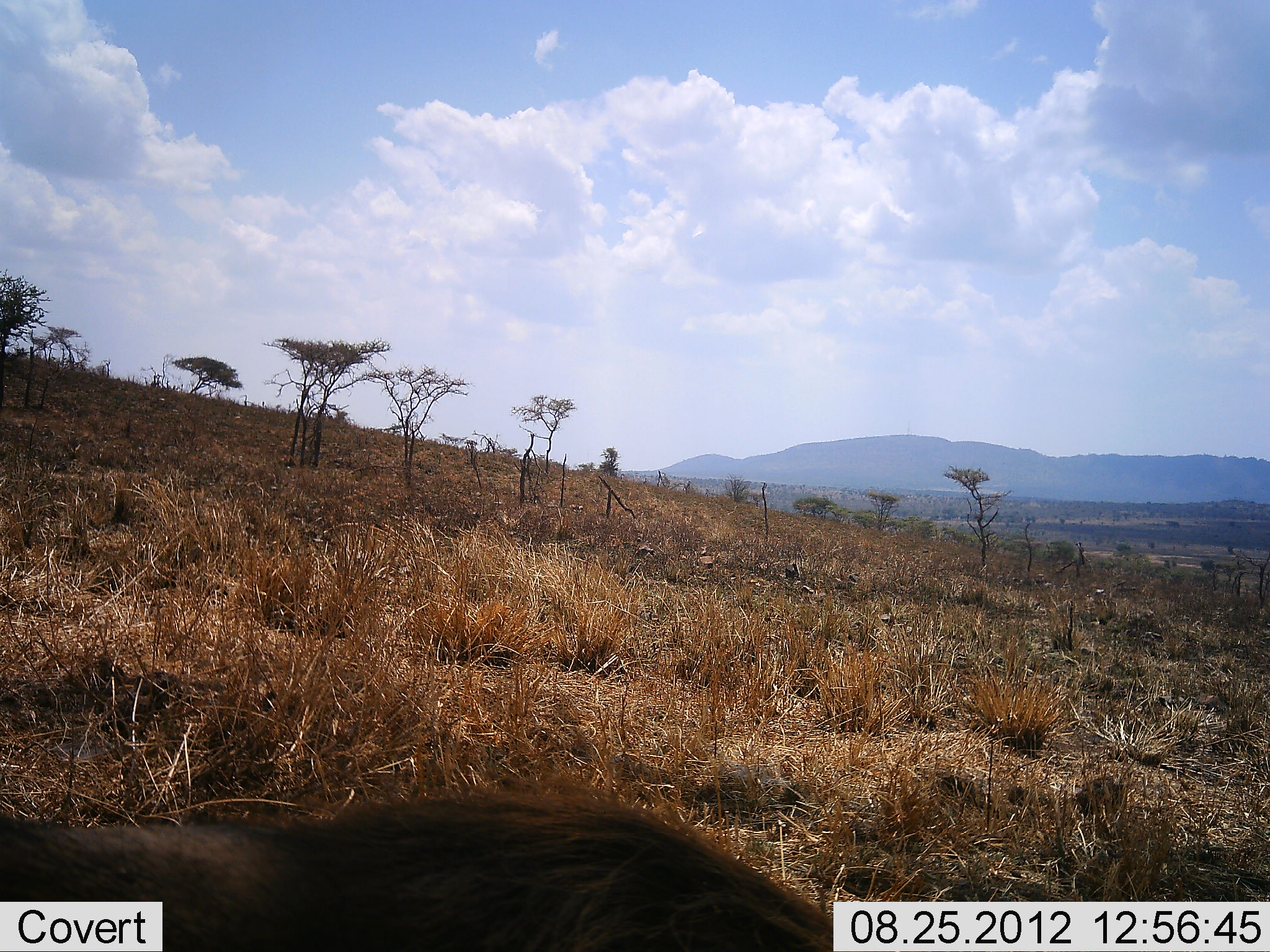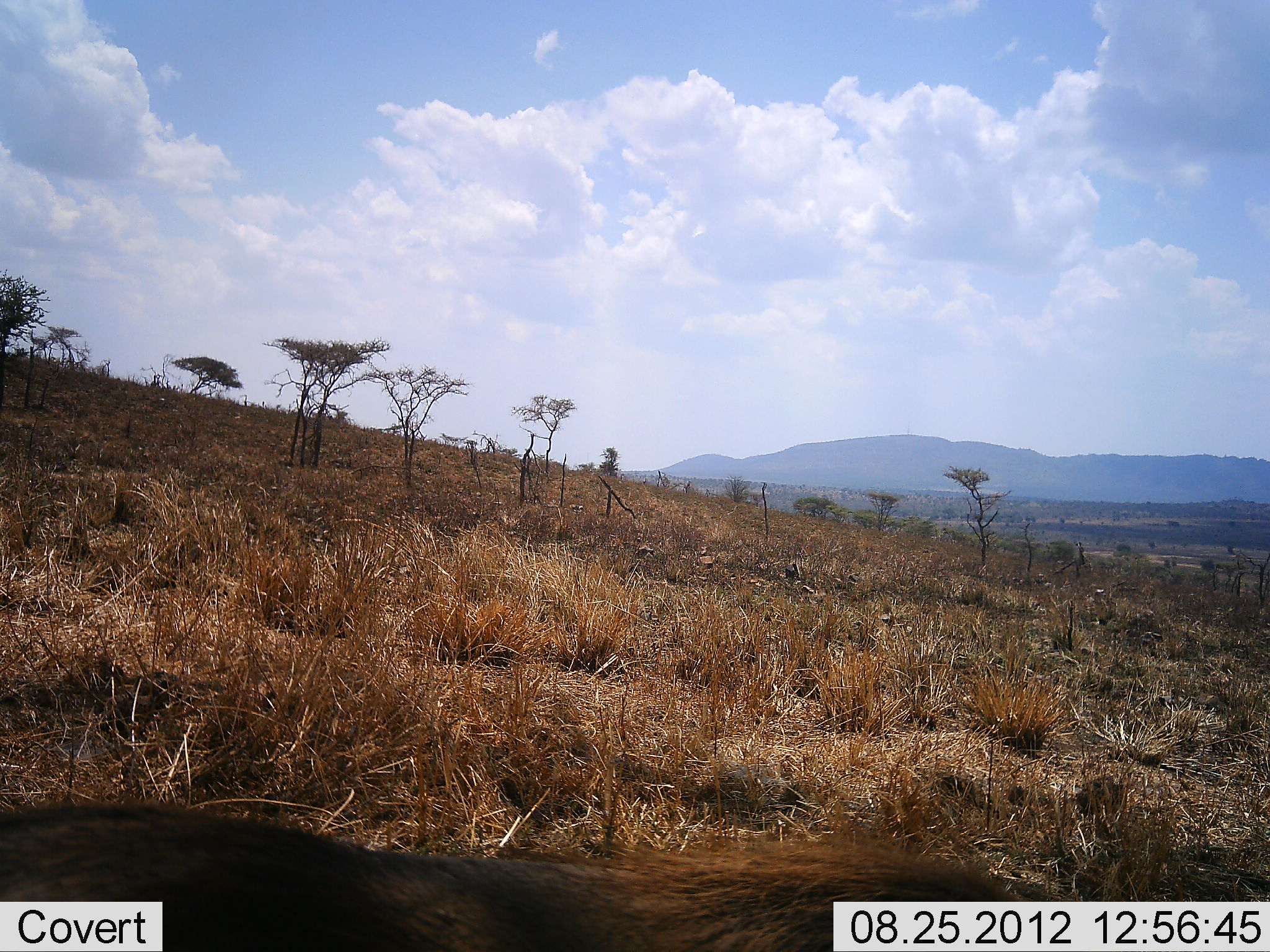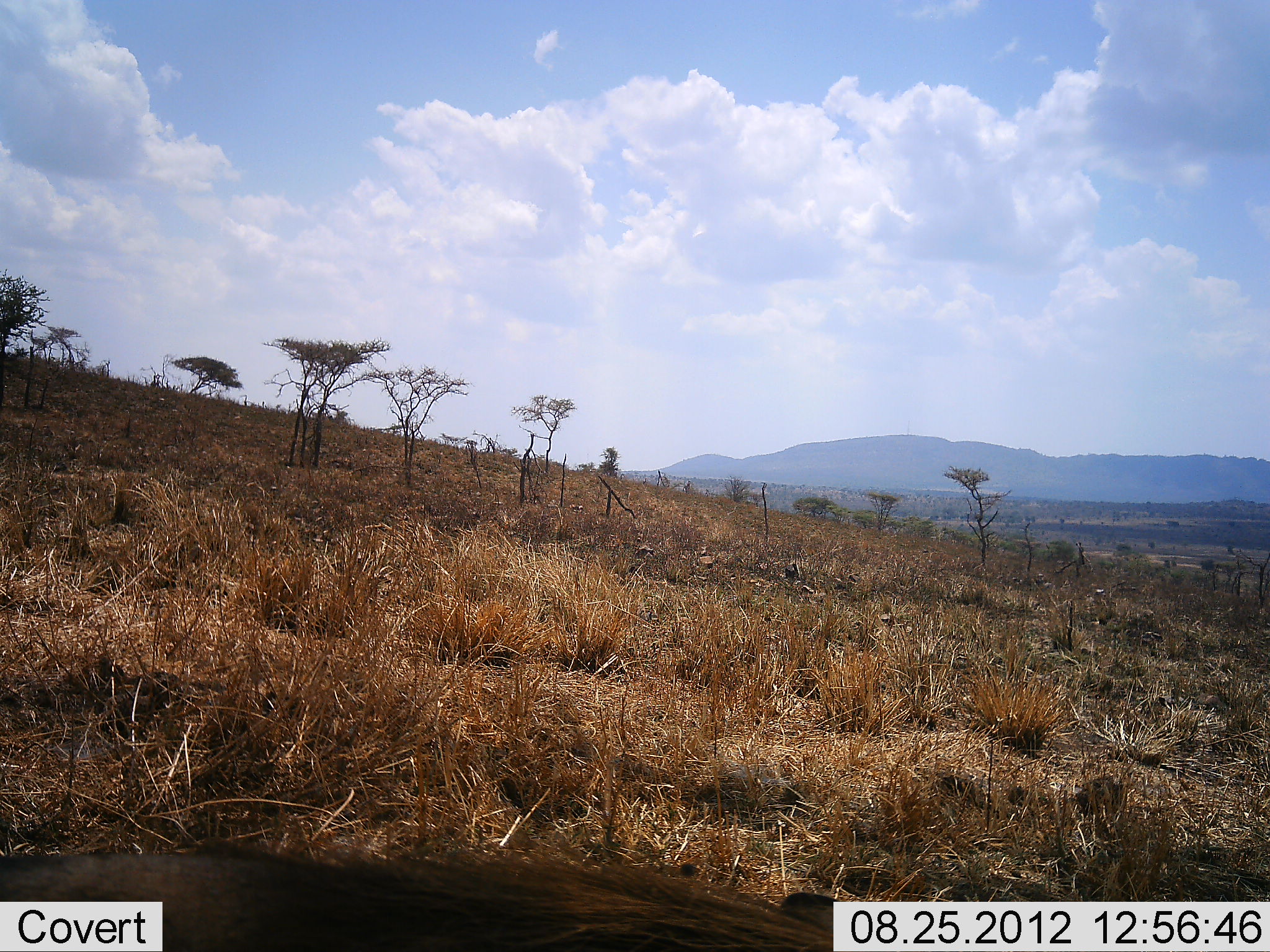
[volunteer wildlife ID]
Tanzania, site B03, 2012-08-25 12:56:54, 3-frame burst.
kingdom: Animalia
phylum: Chordata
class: Mammalia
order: Artiodactyla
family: Suidae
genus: Phacochoerus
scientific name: Phacochoerus africanus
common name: warthog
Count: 1.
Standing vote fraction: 10%.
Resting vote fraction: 0%.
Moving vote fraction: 90%.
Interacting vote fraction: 0%.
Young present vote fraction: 0%.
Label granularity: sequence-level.